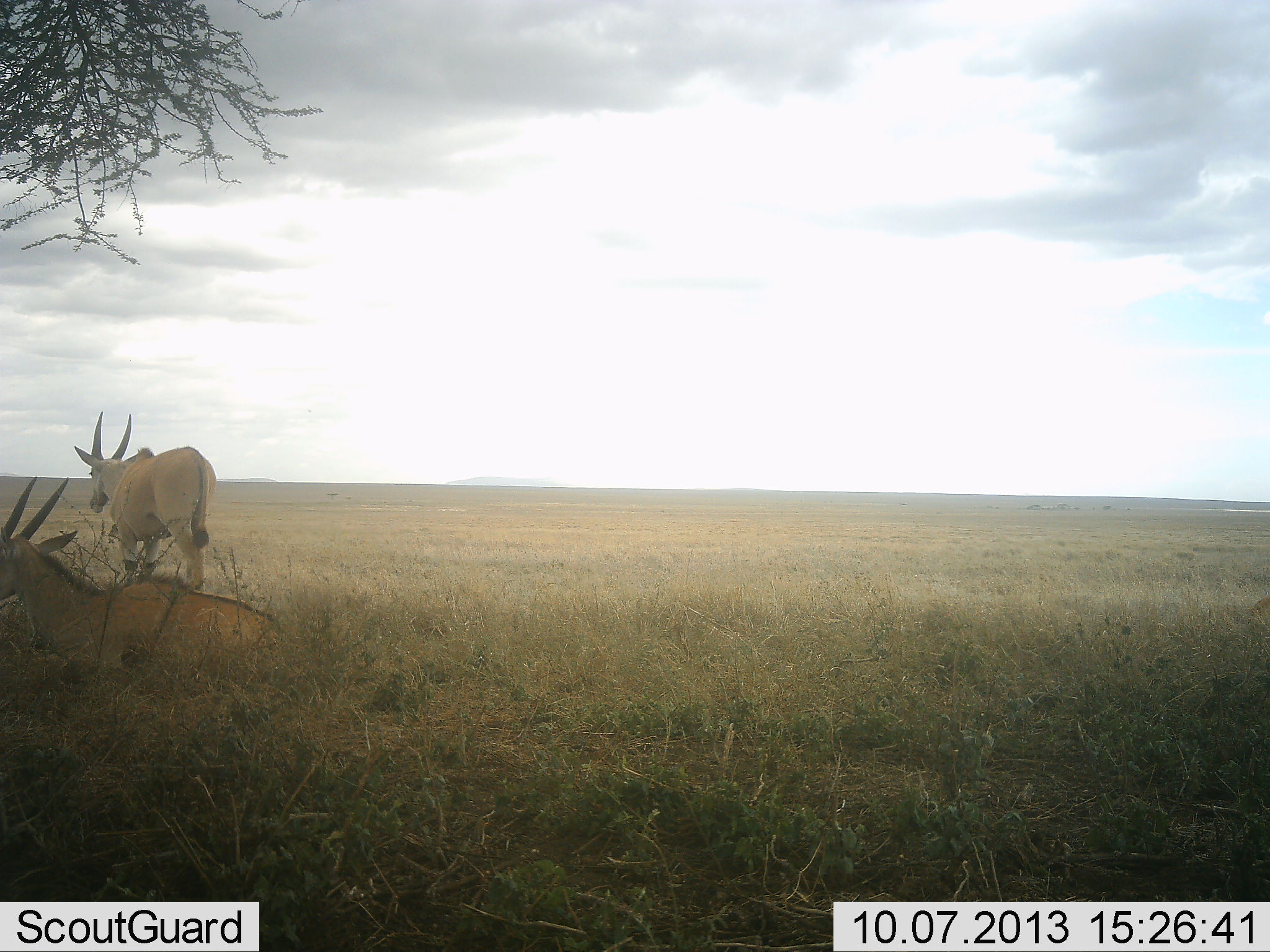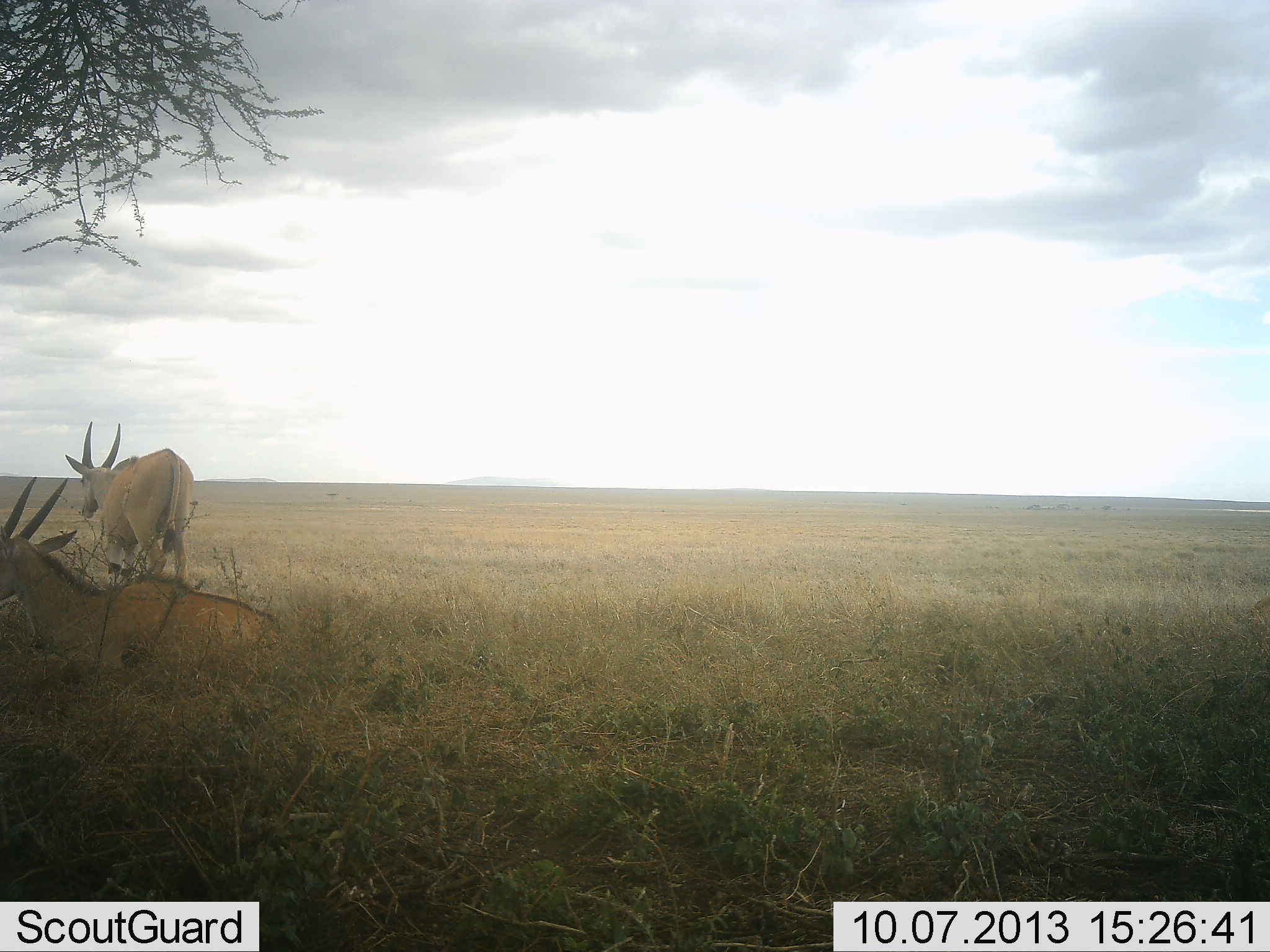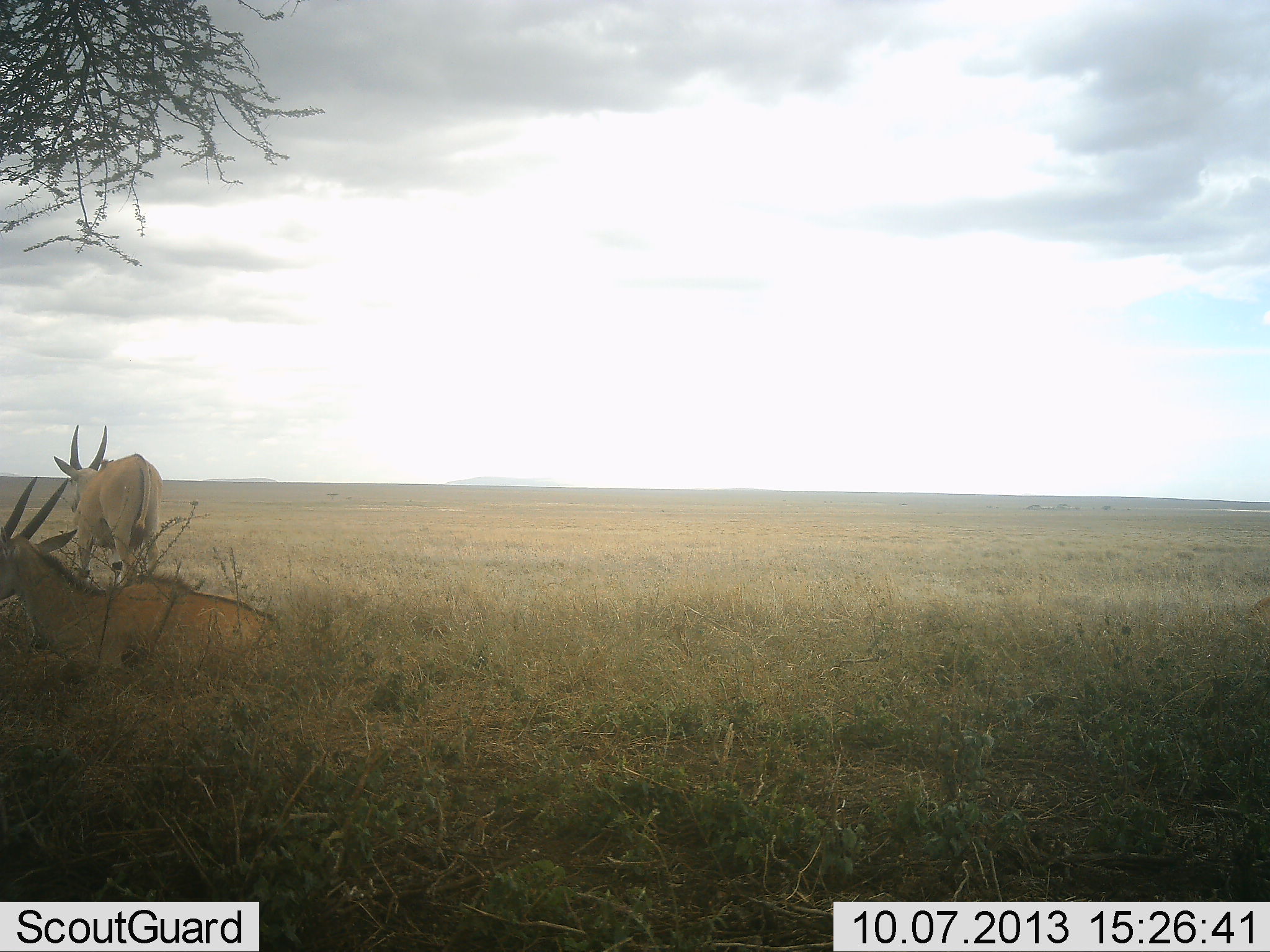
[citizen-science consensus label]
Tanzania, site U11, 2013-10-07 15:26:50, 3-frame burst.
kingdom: Animalia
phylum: Chordata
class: Mammalia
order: Artiodactyla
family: Bovidae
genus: Tragelaphus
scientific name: Tragelaphus oryx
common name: eland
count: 2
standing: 20%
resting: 100%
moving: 70%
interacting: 0%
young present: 0%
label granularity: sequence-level